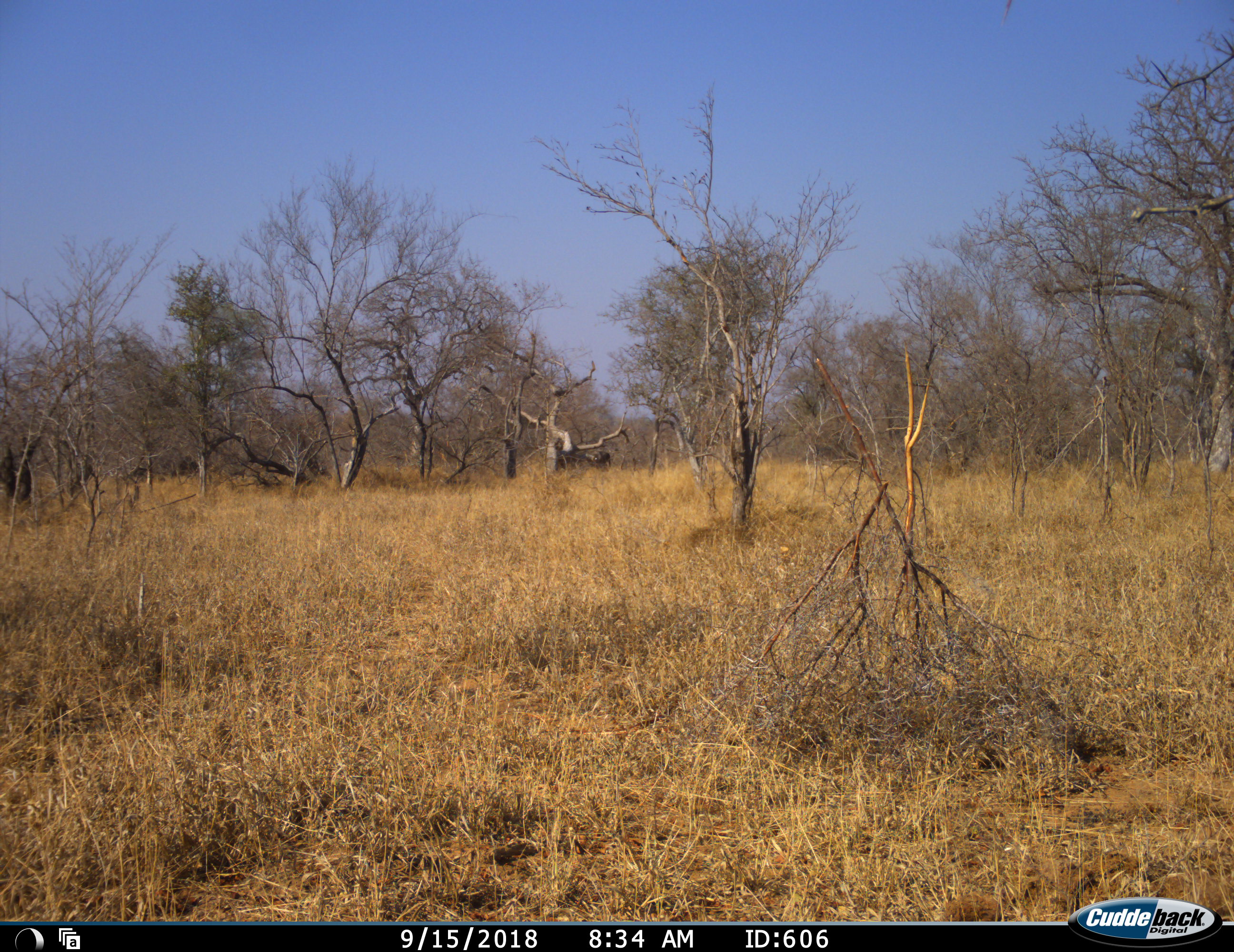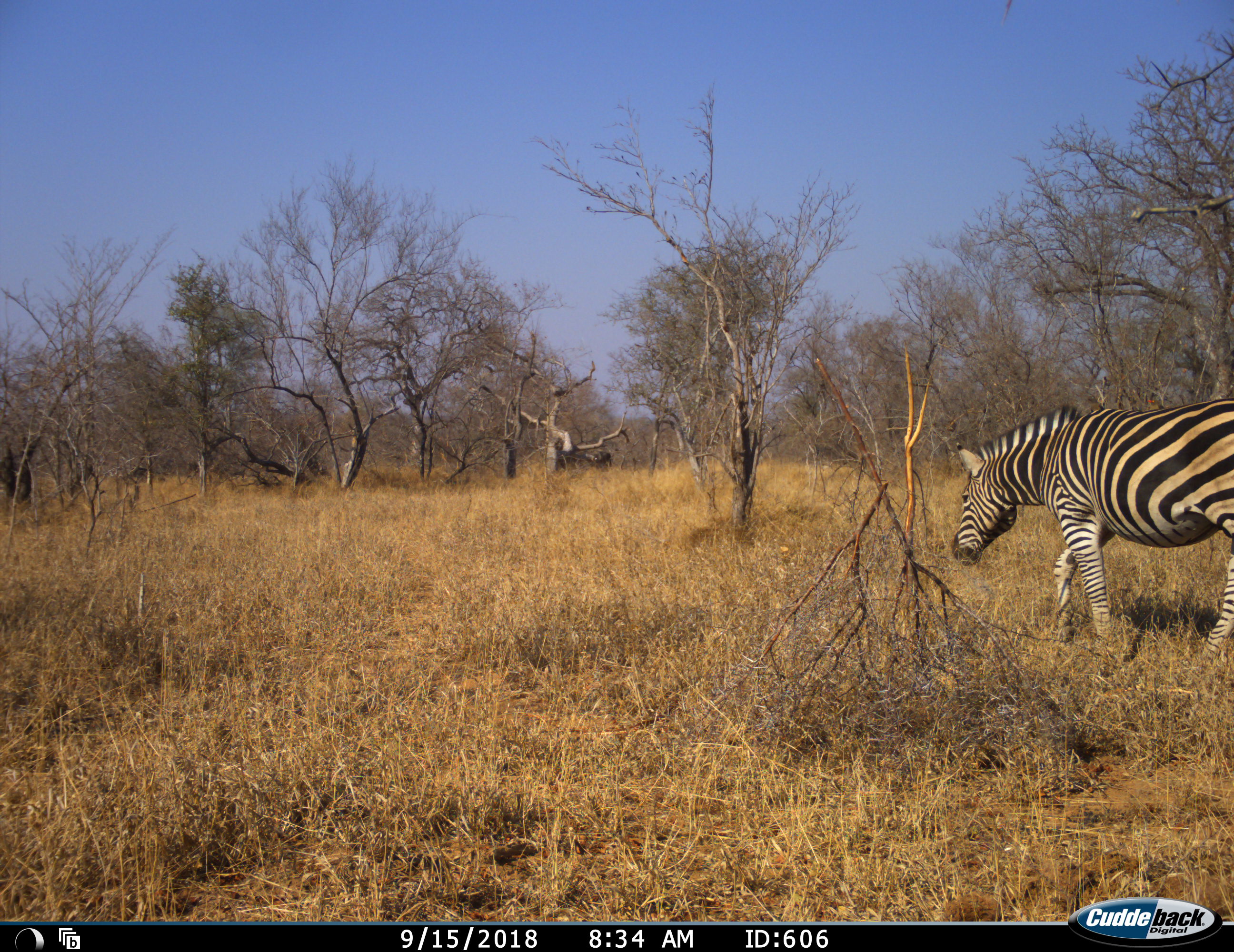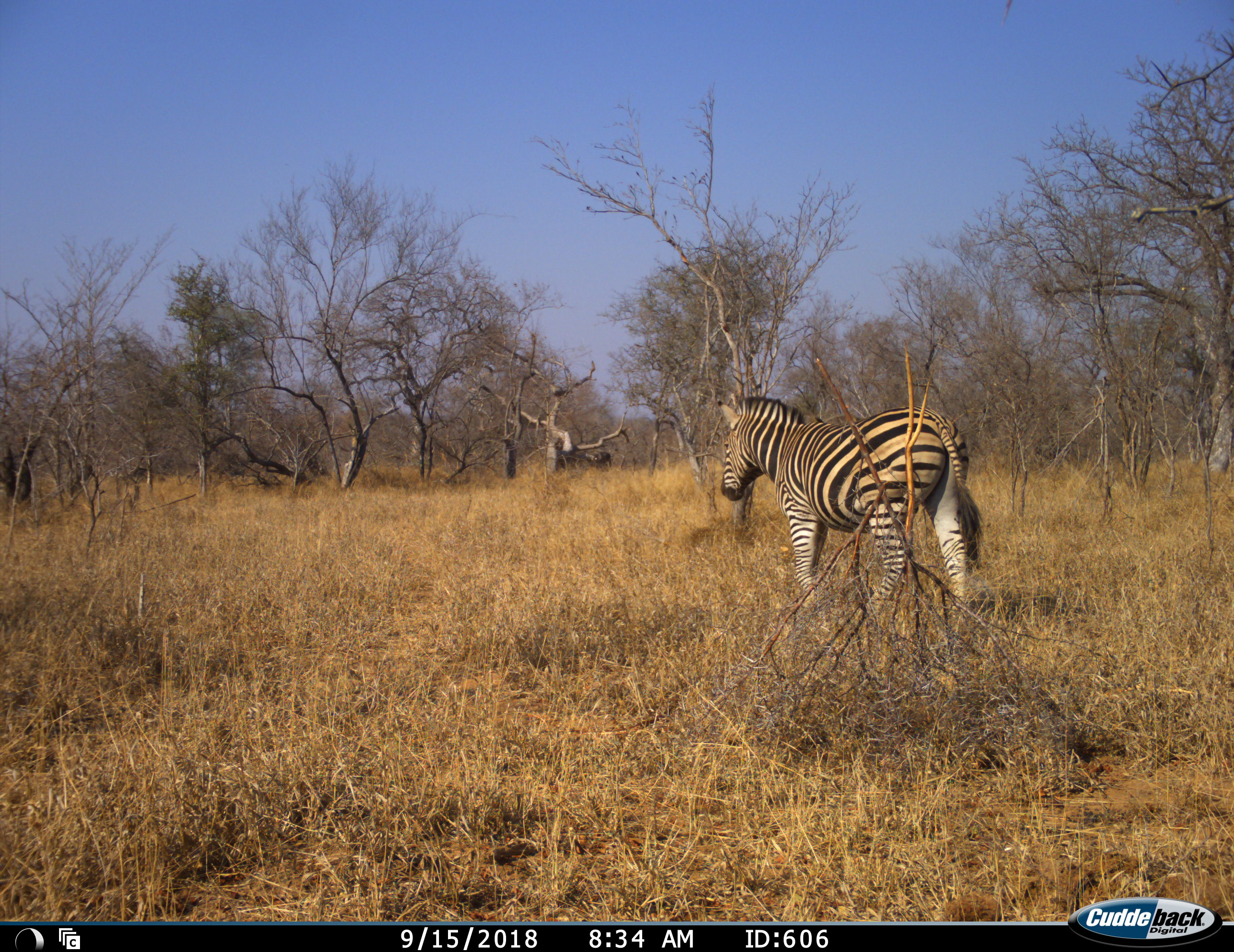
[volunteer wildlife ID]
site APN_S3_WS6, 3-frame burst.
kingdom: Animalia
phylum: Chordata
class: Mammalia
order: Perissodactyla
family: Equidae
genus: Equus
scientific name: Equus quagga burchellii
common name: burchell's zebra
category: zebraburchells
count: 1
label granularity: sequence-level